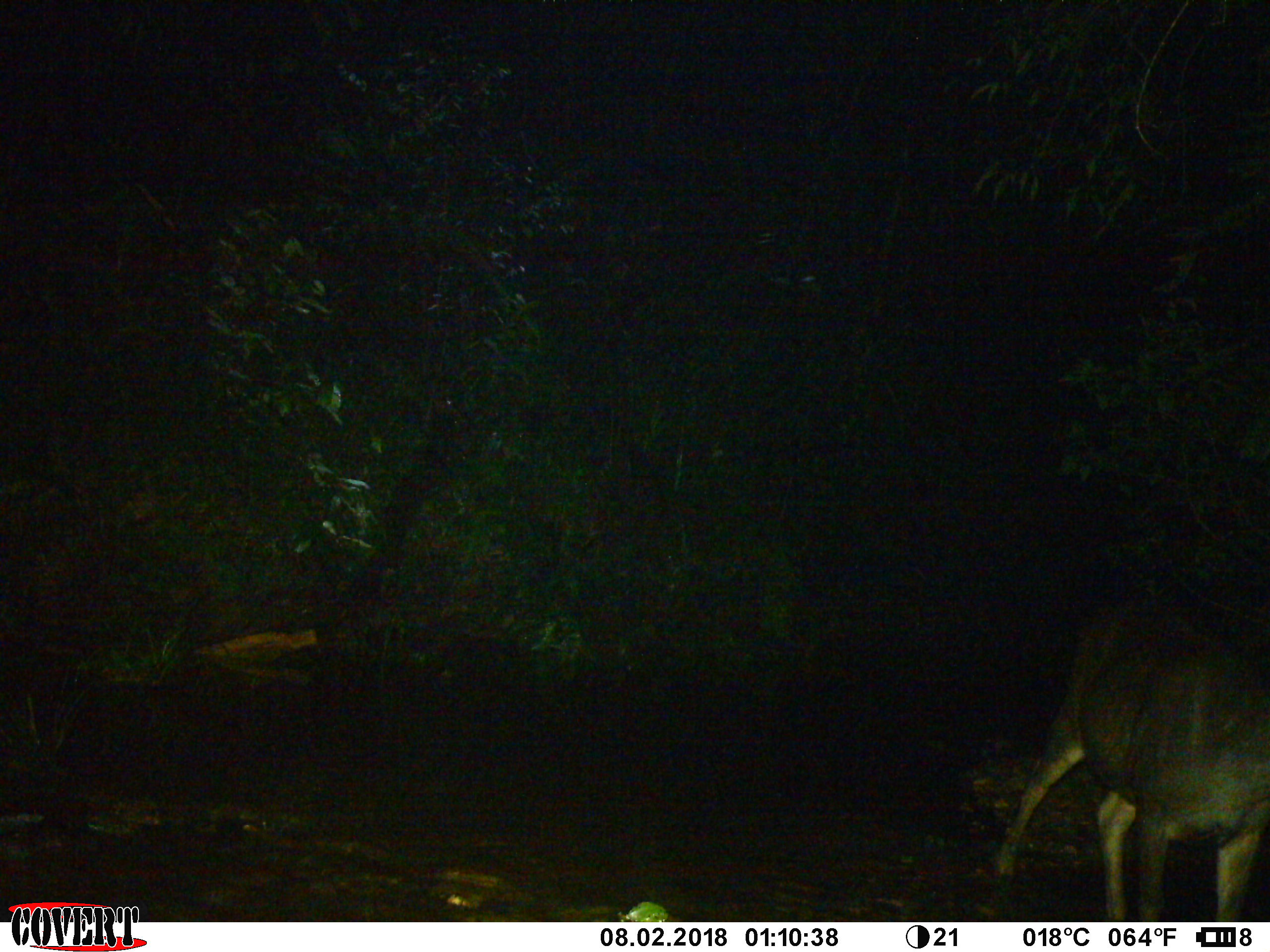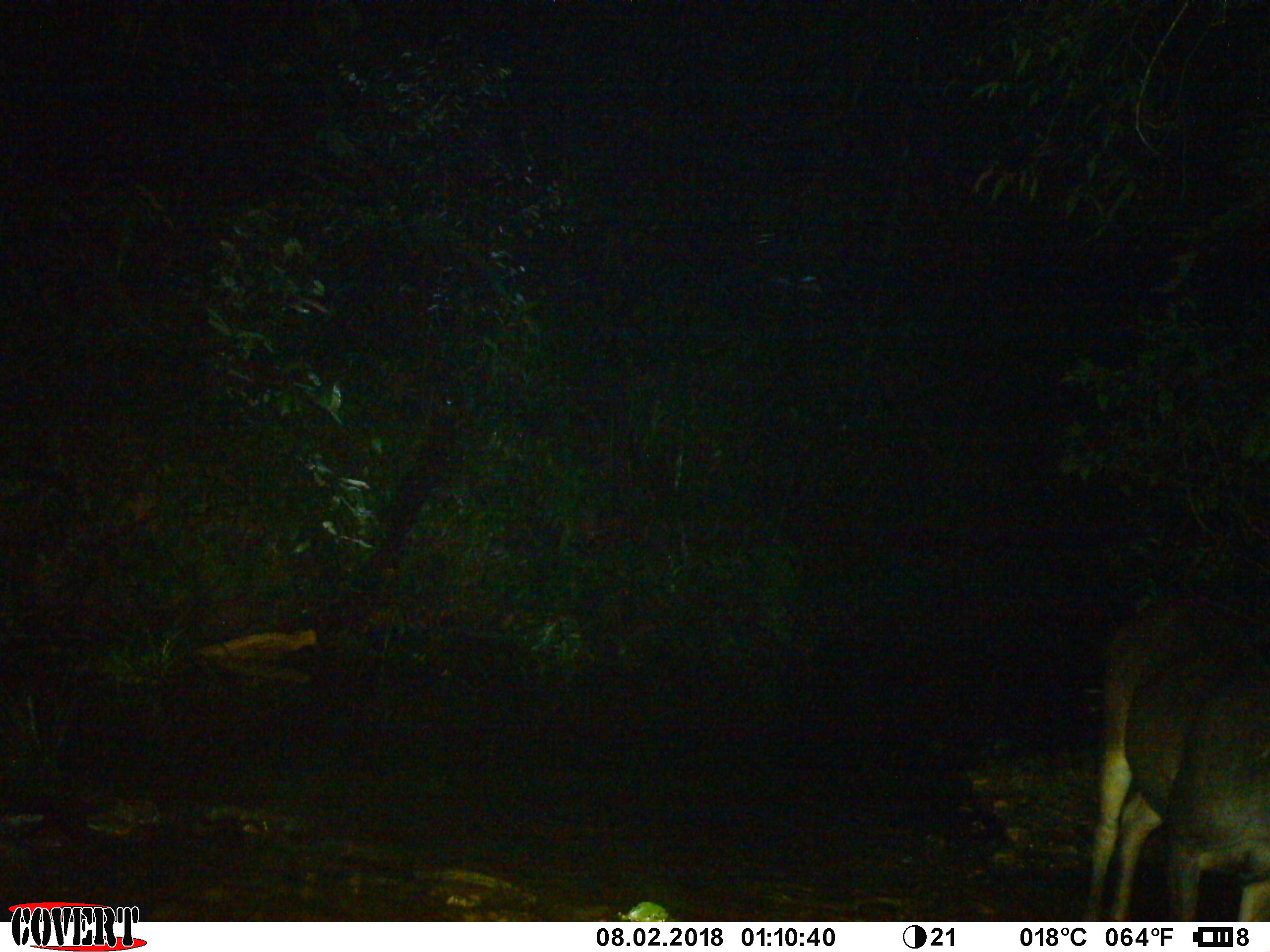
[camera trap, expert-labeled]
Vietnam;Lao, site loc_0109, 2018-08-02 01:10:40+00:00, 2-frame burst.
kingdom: Animalia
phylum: Chordata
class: Mammalia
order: Artiodactyla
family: Cervidae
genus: Rusa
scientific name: Rusa unicolor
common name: sambar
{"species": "sambar (Rusa unicolor)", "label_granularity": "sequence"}